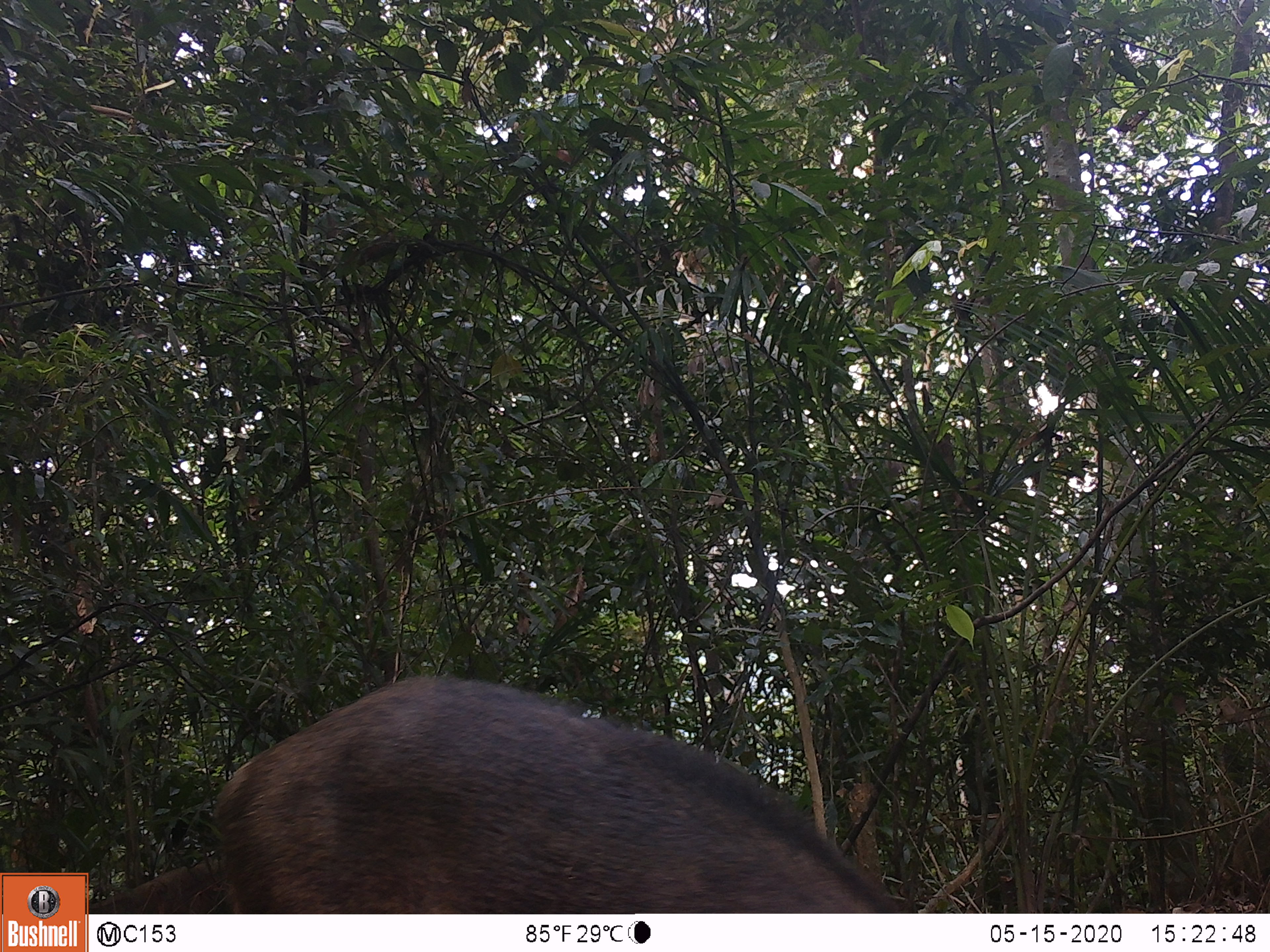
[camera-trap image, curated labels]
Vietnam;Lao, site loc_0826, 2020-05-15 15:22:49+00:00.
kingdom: Animalia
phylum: Chordata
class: Mammalia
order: Artiodactyla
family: Suidae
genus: Sus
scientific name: Sus scrofa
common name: eurasian wild pig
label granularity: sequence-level